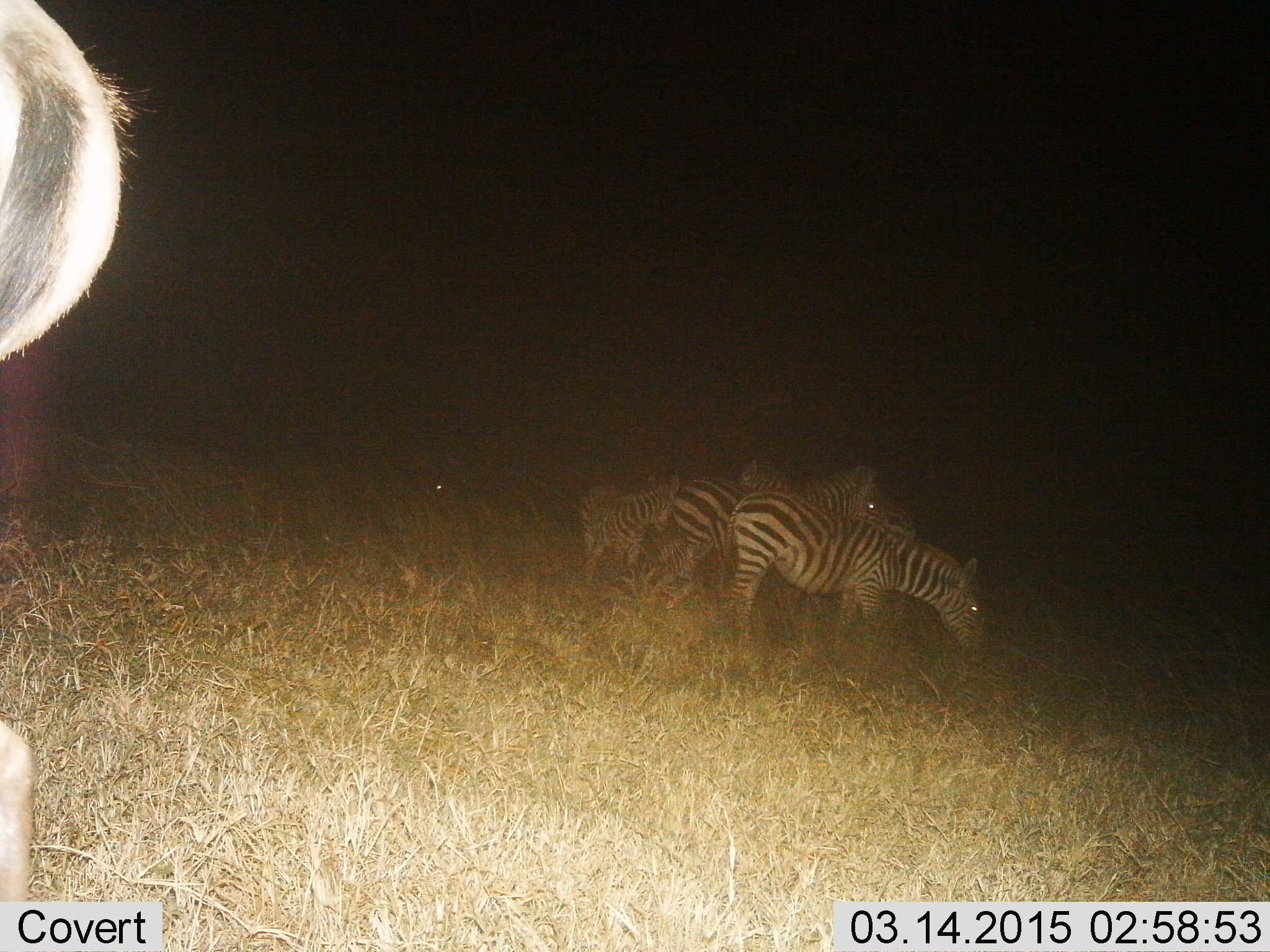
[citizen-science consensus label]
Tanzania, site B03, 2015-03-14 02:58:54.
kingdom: Animalia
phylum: Chordata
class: Mammalia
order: Perissodactyla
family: Equidae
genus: Equus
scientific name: Equus quagga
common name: plains zebra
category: zebra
Zebra (plains zebra) (Equus quagga), count 4. Behavior (volunteer vote fractions): standing 80%, resting 0%, moving 0%, interacting 10%. Young present (vote fraction): 20%. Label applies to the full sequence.